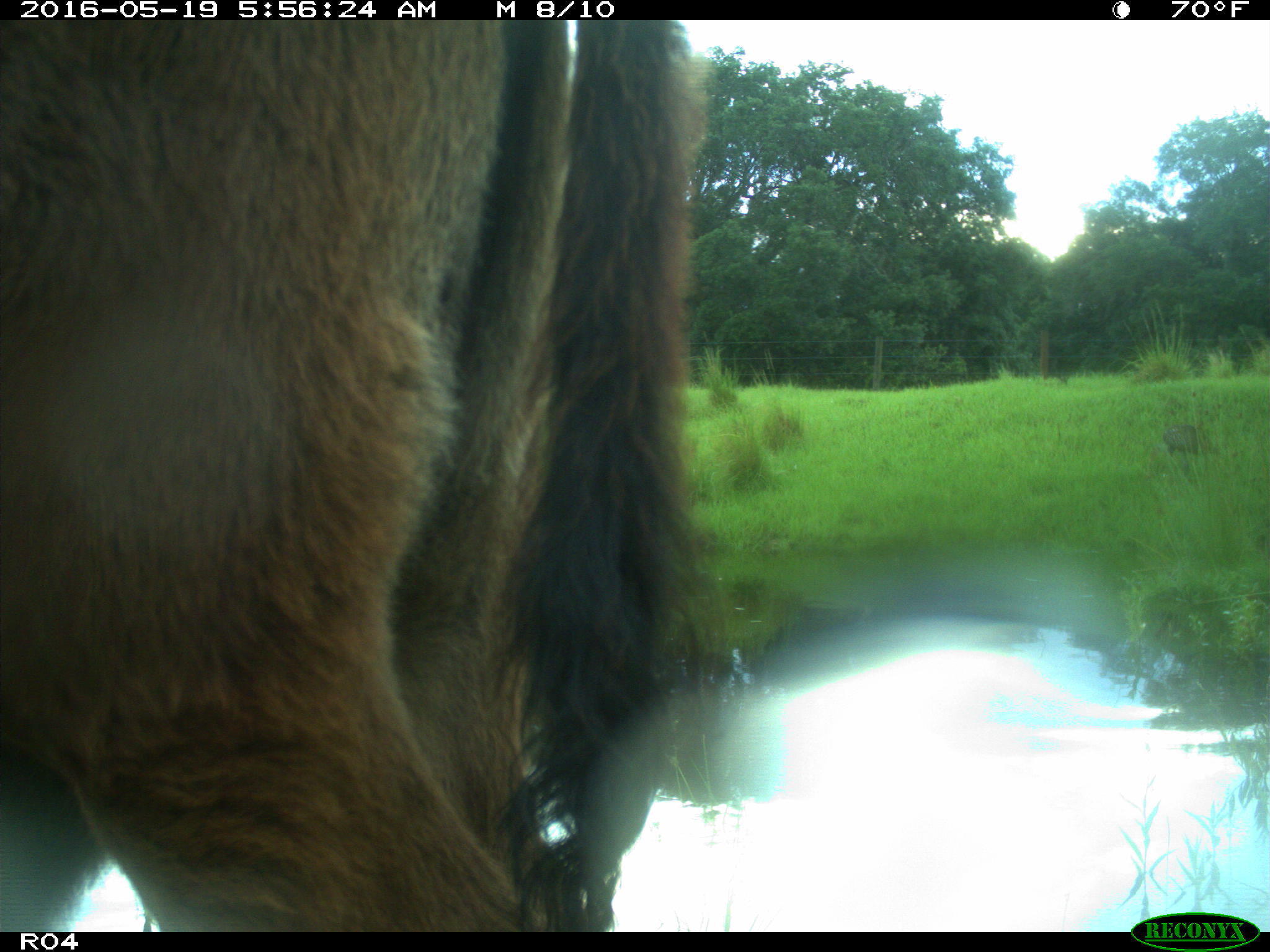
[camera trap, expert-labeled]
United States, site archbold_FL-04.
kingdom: Animalia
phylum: Chordata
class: Mammalia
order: Artiodactyla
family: Bovidae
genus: Bos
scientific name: Bos taurus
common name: domestic cow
Bos taurus (domestic cow).